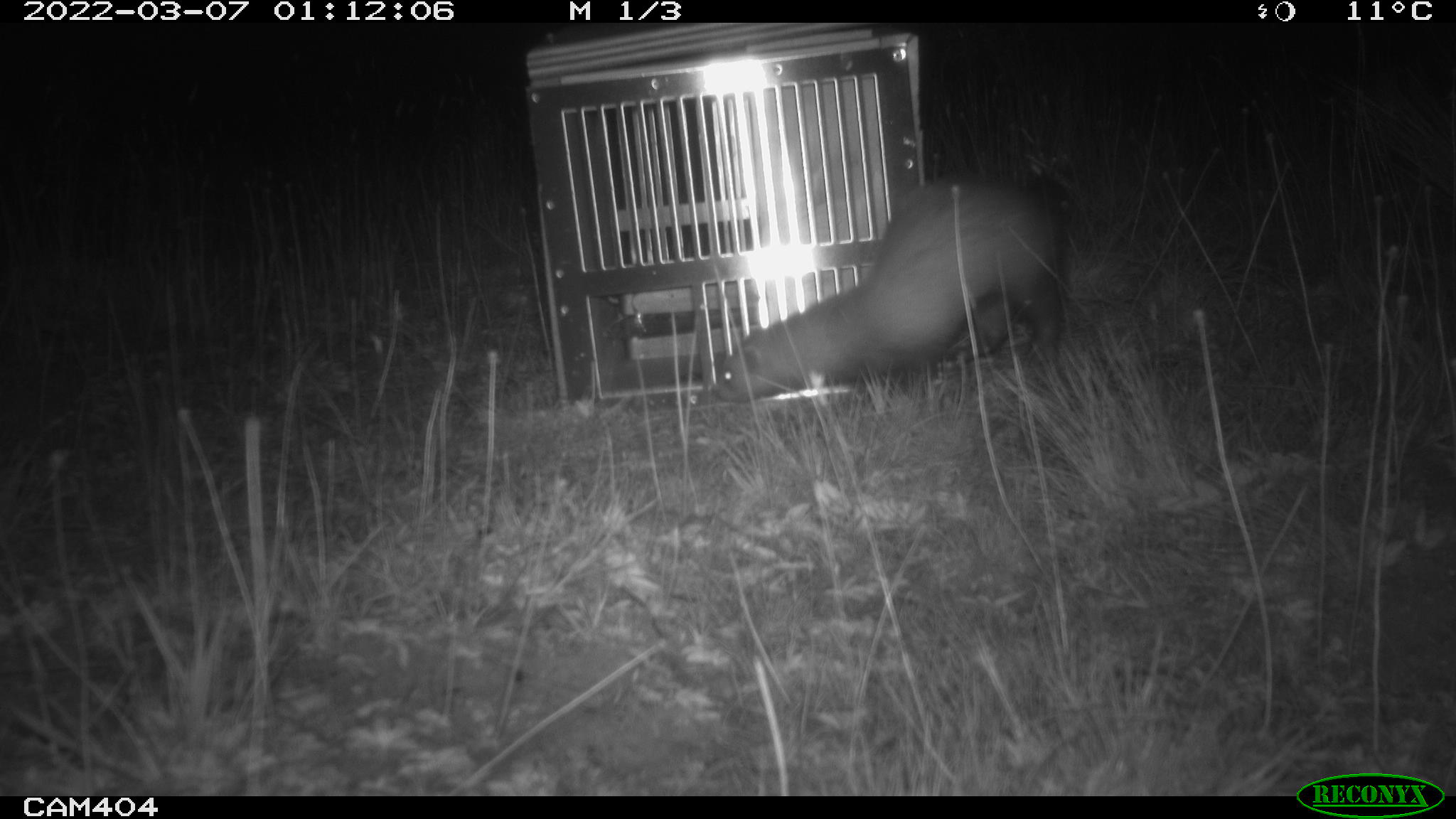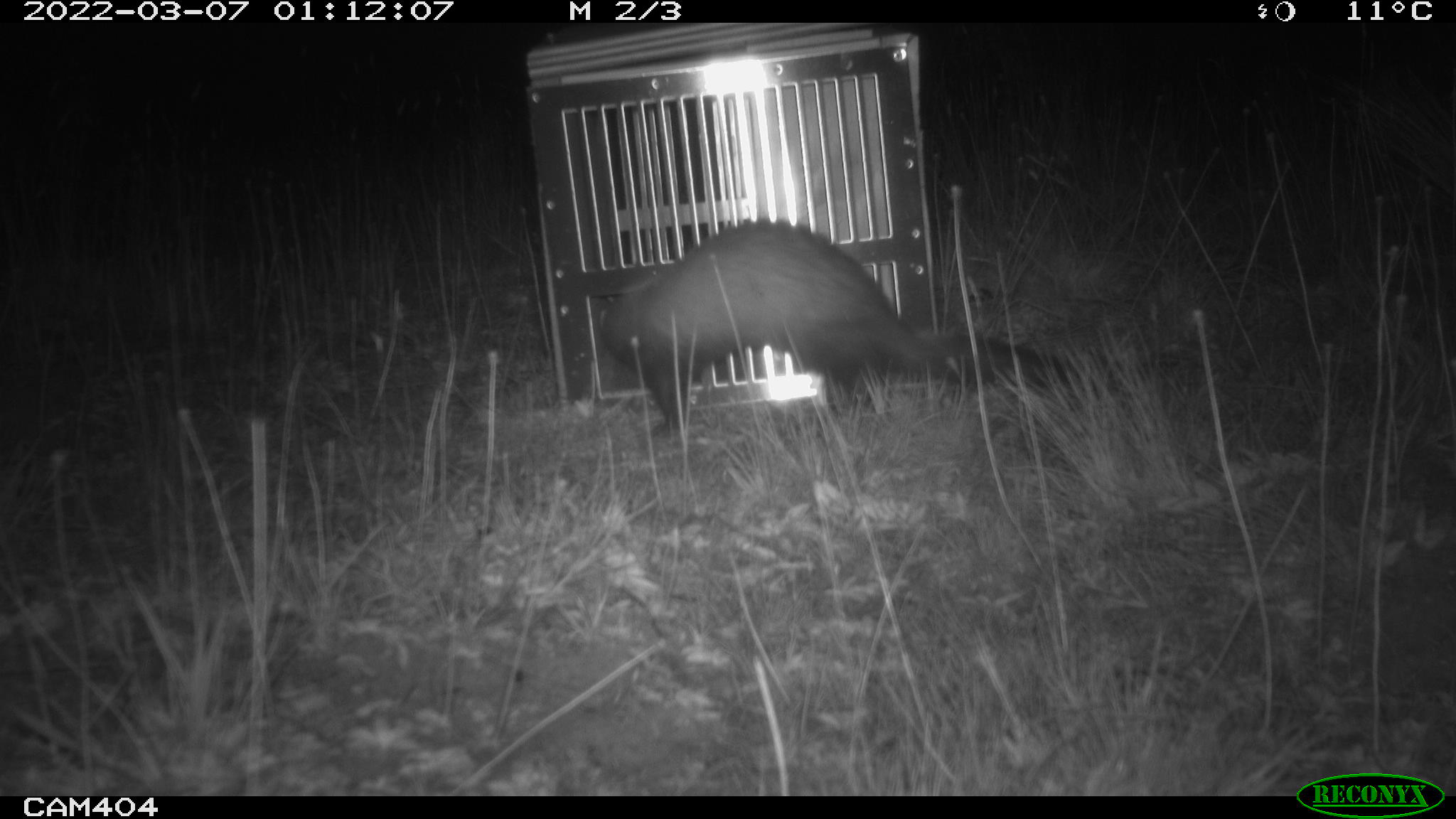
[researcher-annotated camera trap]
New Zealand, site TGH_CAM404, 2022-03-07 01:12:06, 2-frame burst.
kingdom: Animalia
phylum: Chordata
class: Mammalia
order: Carnivora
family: Mustelidae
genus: Mustela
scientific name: Mustela furo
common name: ferret